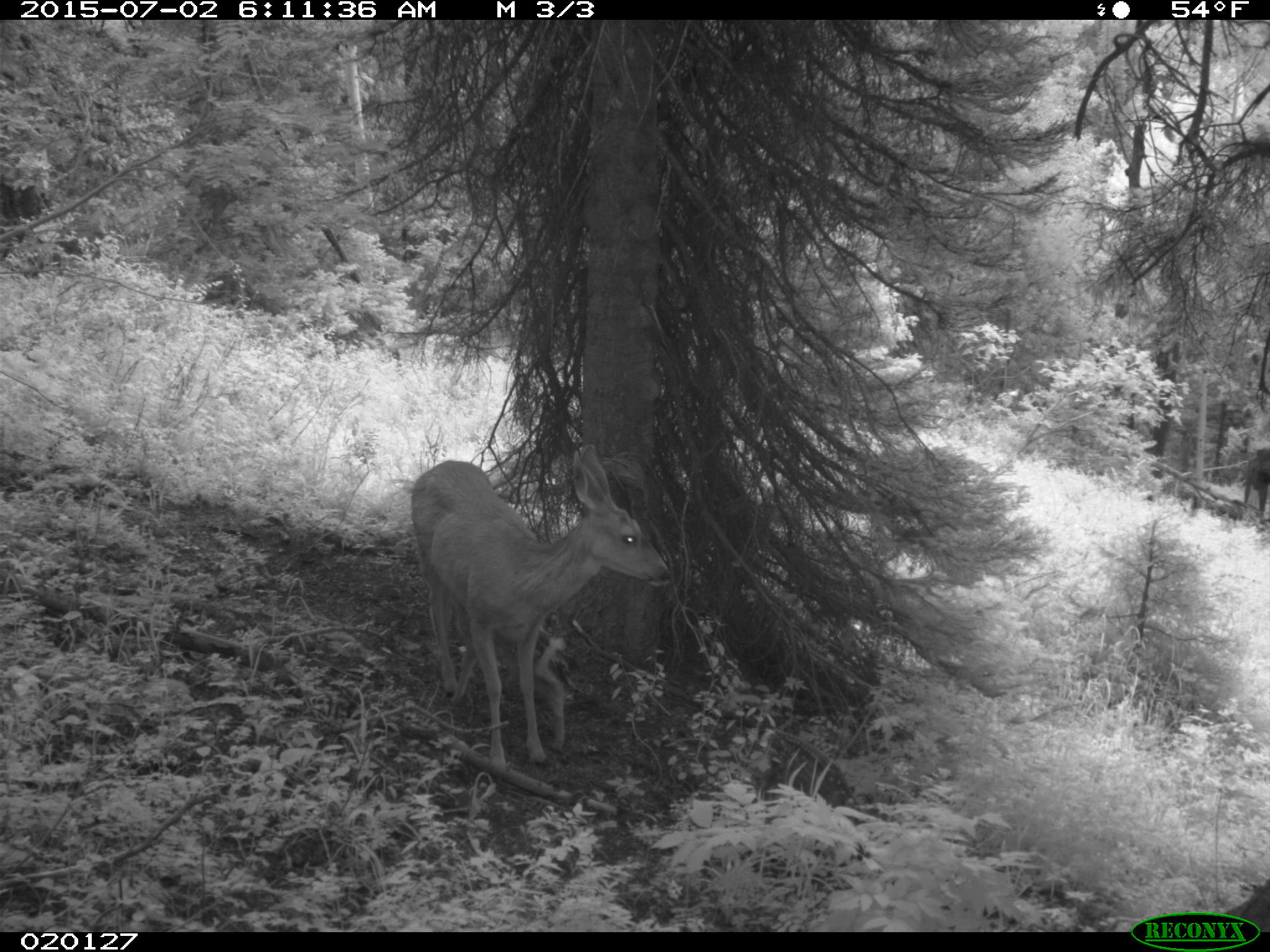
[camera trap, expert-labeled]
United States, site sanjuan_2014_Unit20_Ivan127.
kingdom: Animalia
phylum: Chordata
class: Mammalia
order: Artiodactyla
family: Cervidae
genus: Odocoileus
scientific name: Odocoileus hemionus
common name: mule deer